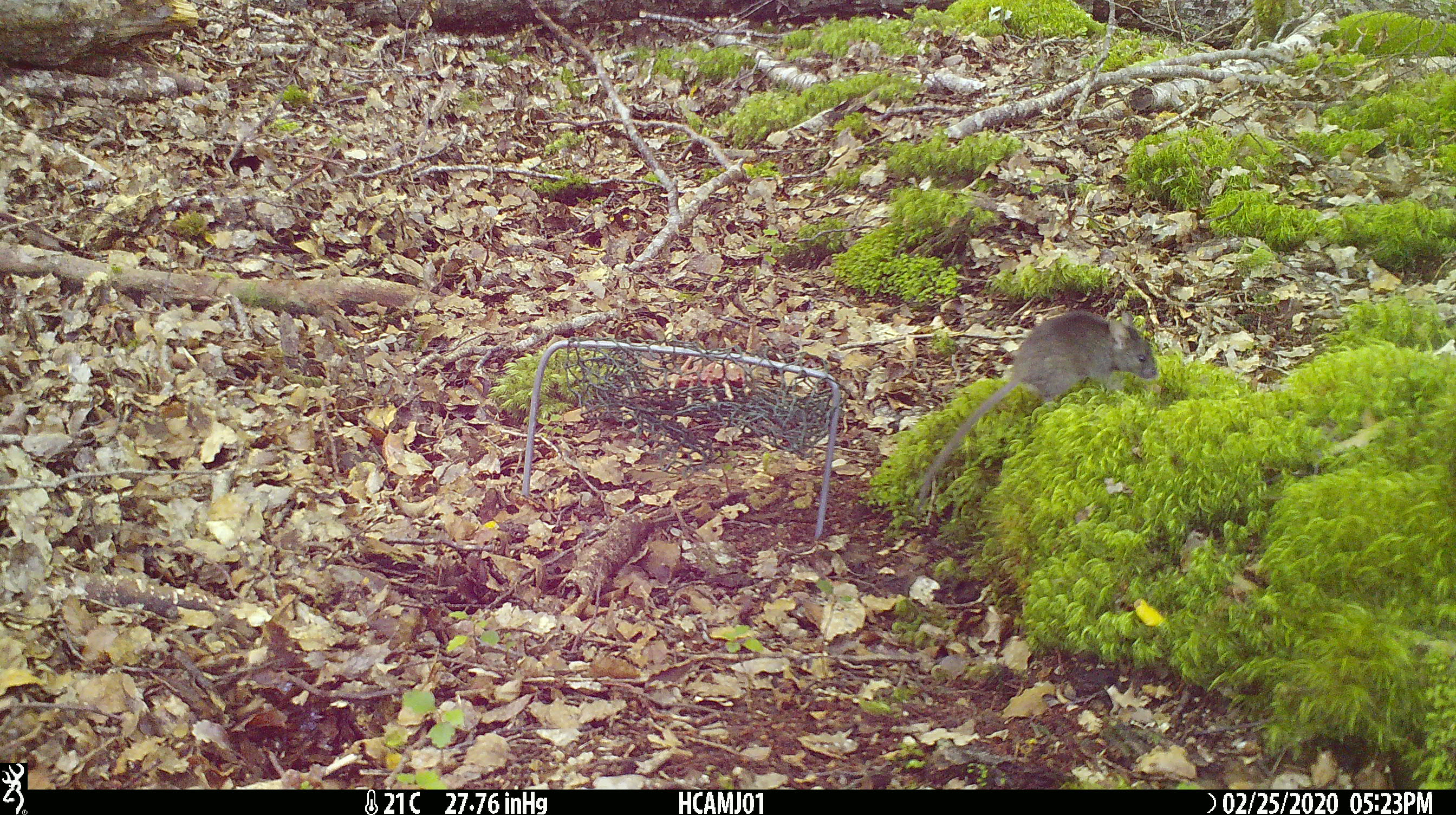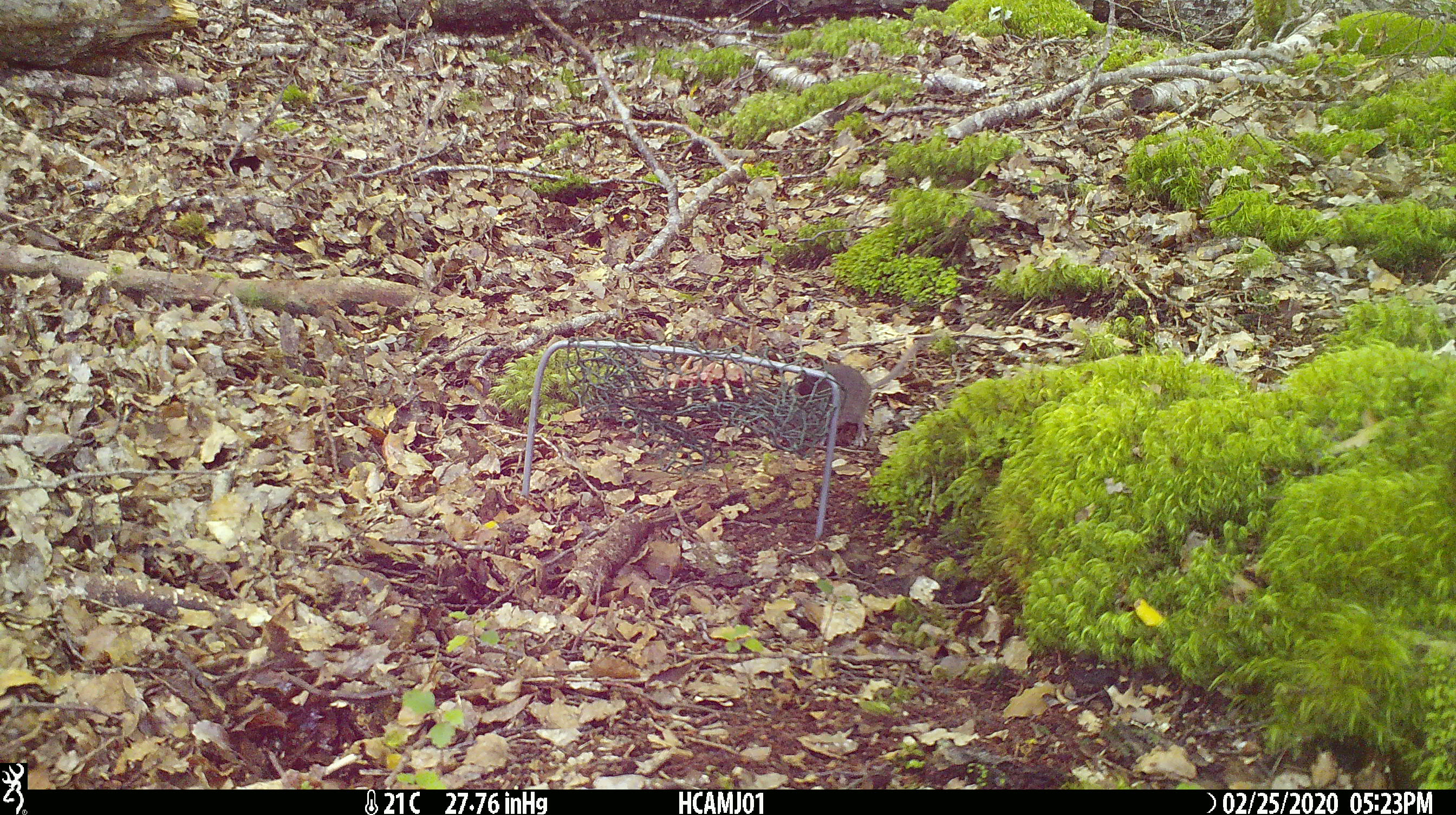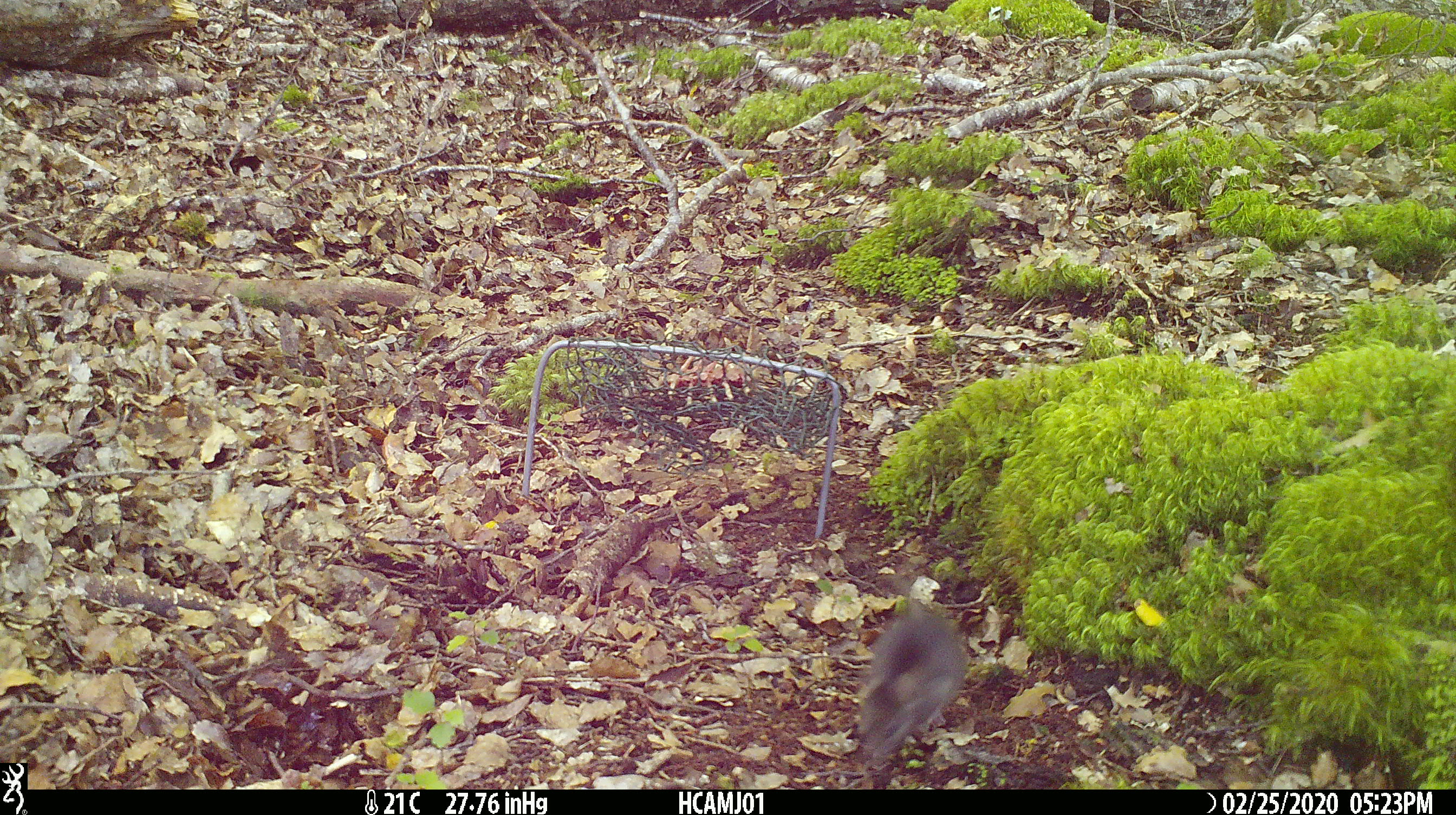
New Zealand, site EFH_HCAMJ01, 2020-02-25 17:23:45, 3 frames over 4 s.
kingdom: Animalia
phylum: Chordata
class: Mammalia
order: Rodentia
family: Muridae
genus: Mus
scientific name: Mus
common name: mouse